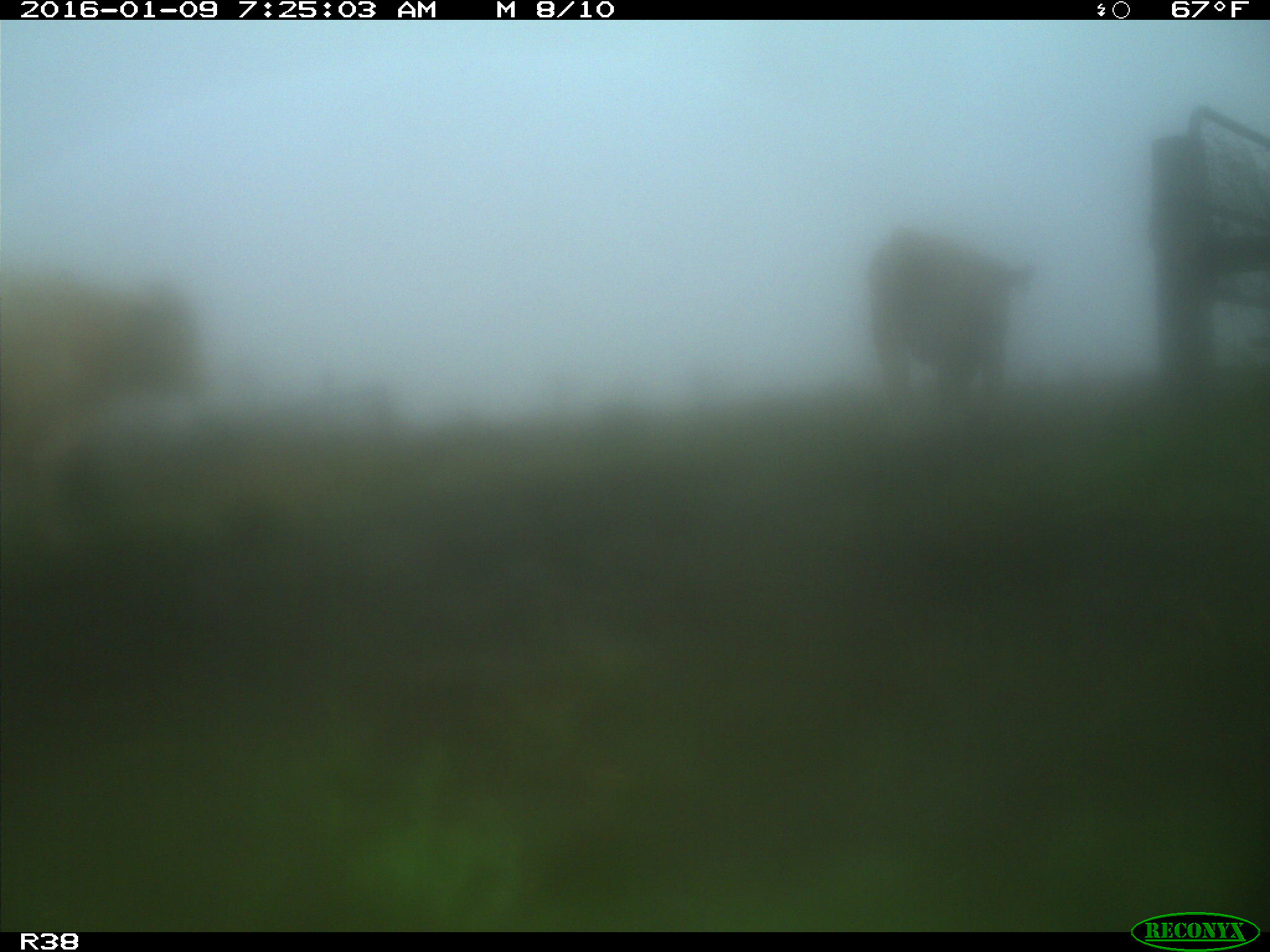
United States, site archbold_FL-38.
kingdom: Animalia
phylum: Chordata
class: Mammalia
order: Artiodactyla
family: Bovidae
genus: Bos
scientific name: Bos taurus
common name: domestic cow